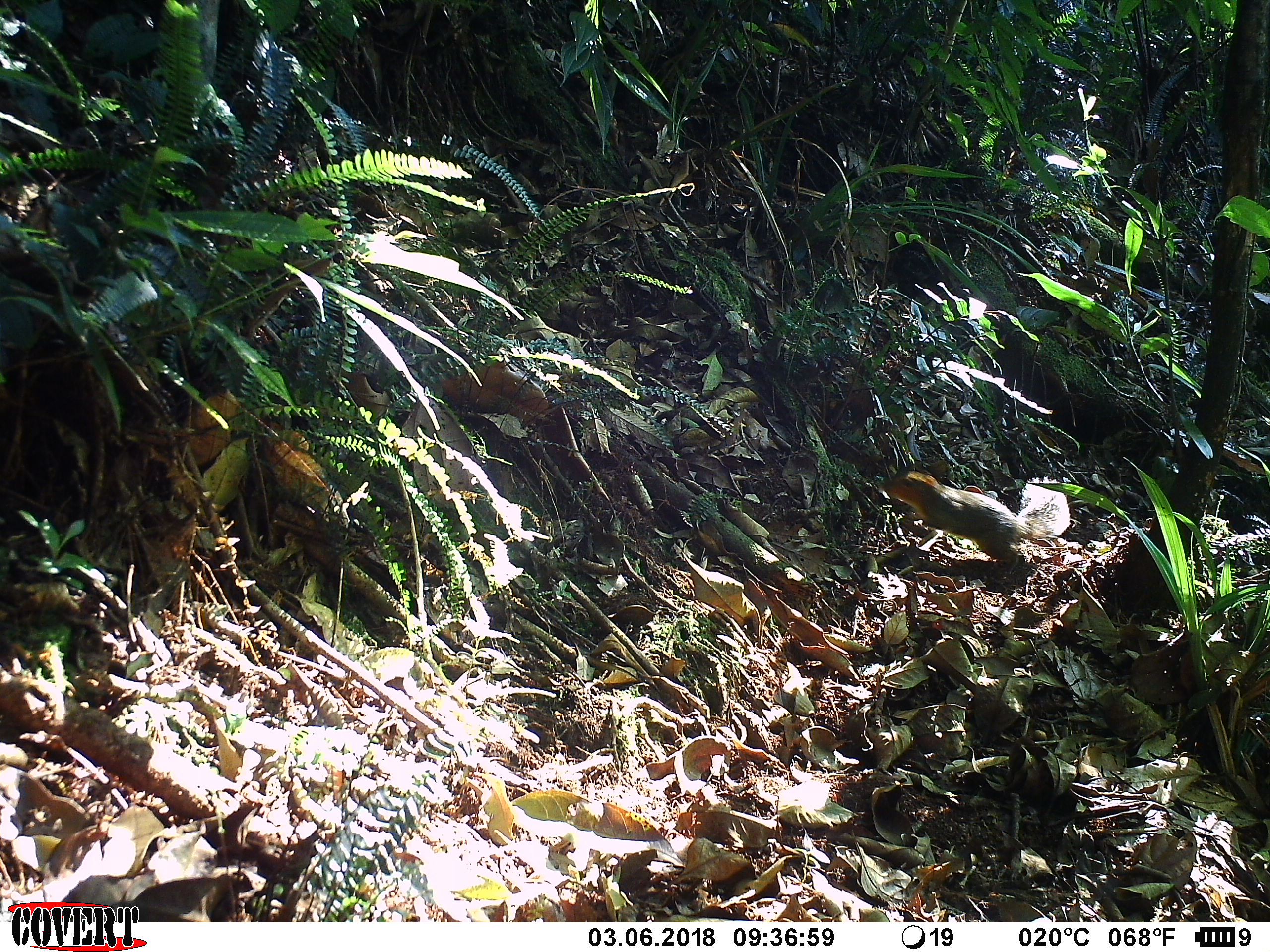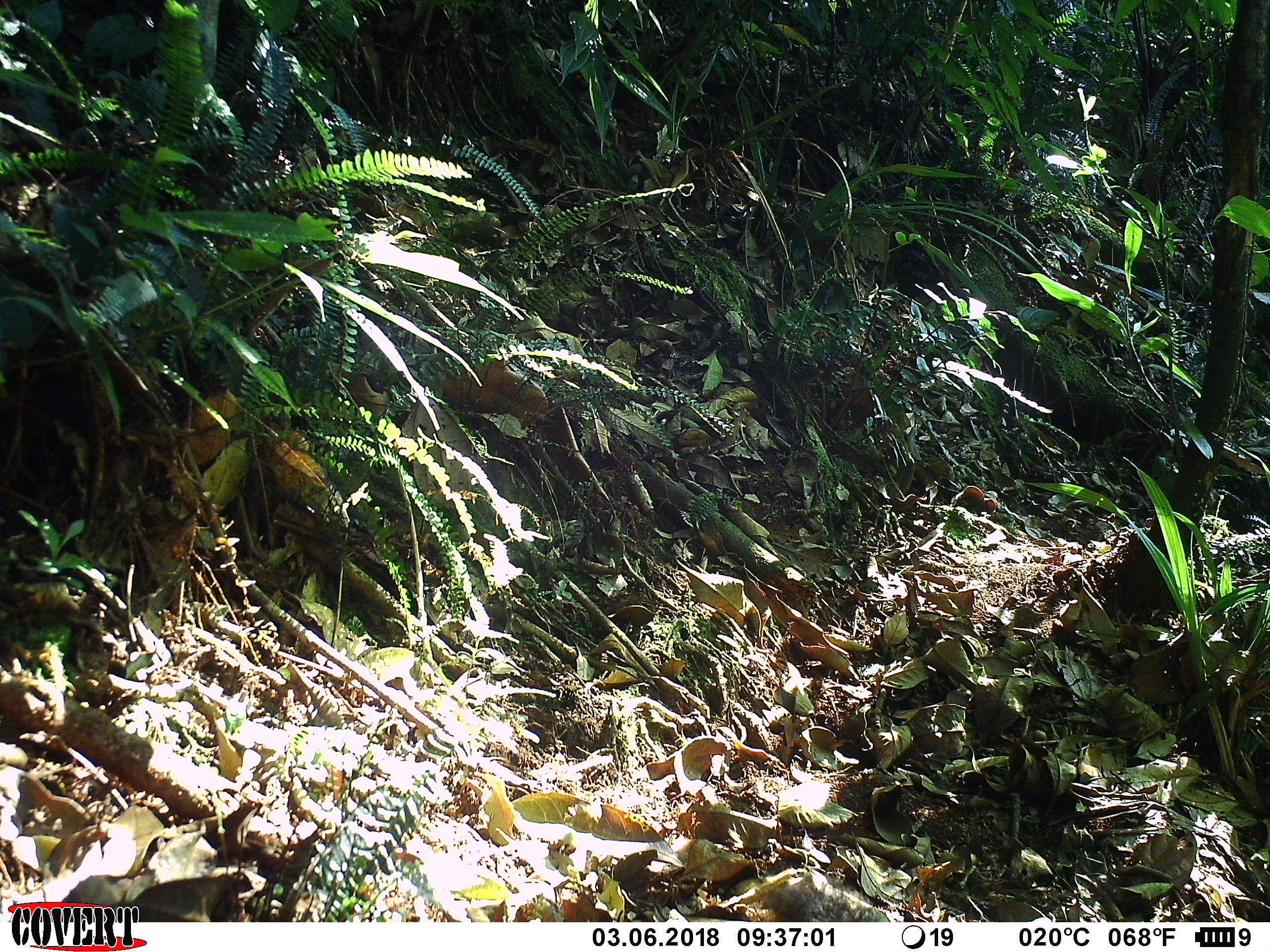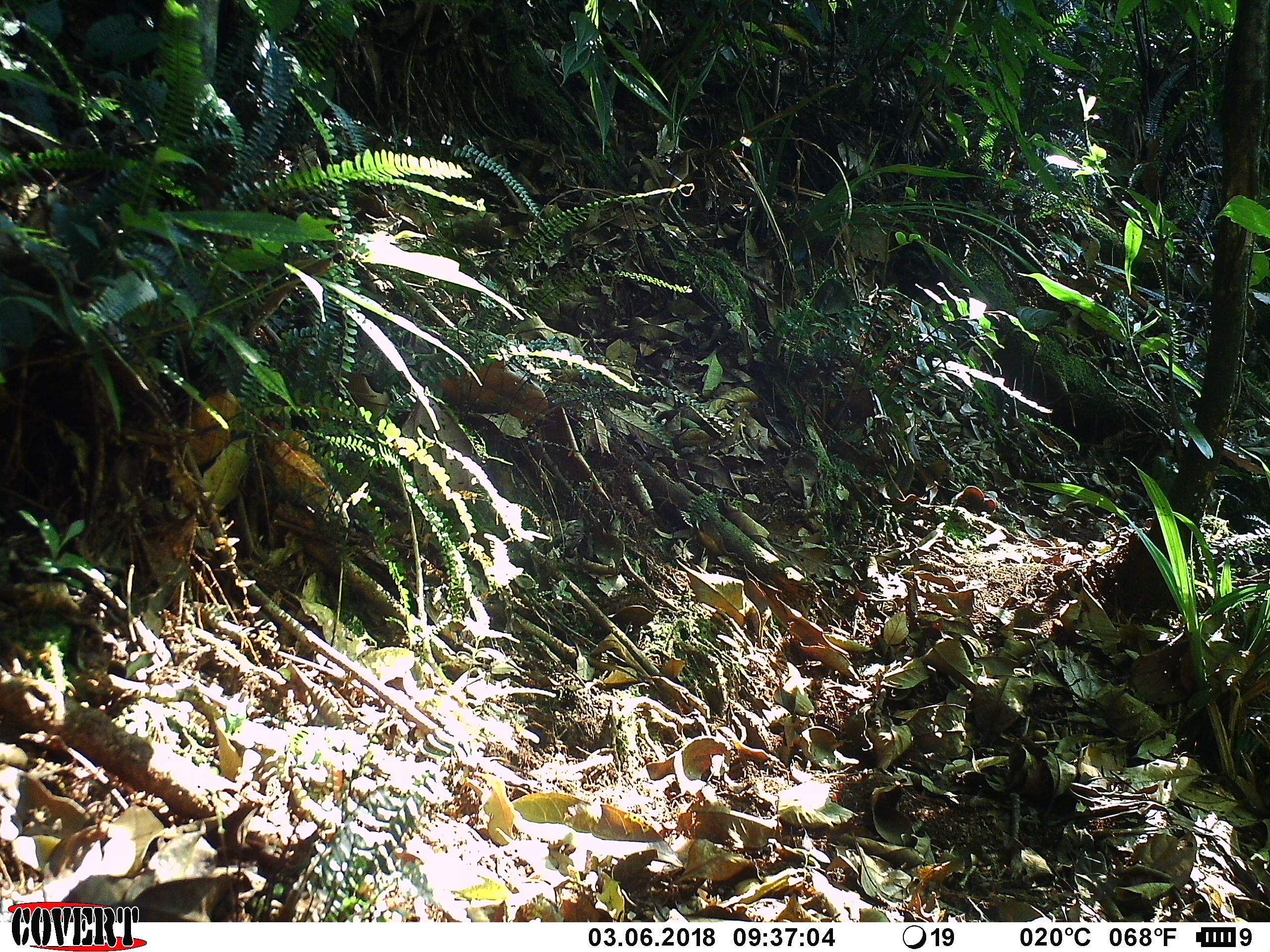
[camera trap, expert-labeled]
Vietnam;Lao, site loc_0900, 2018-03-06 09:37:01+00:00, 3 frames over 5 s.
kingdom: Animalia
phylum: Chordata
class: Mammalia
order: Rodentia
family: Sciuridae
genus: Dremomys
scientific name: Dremomys rufigenis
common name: red-cheeked squirrel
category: red cheeked squirrel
Red cheeked squirrel (red-cheeked squirrel) (Dremomys rufigenis). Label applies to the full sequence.